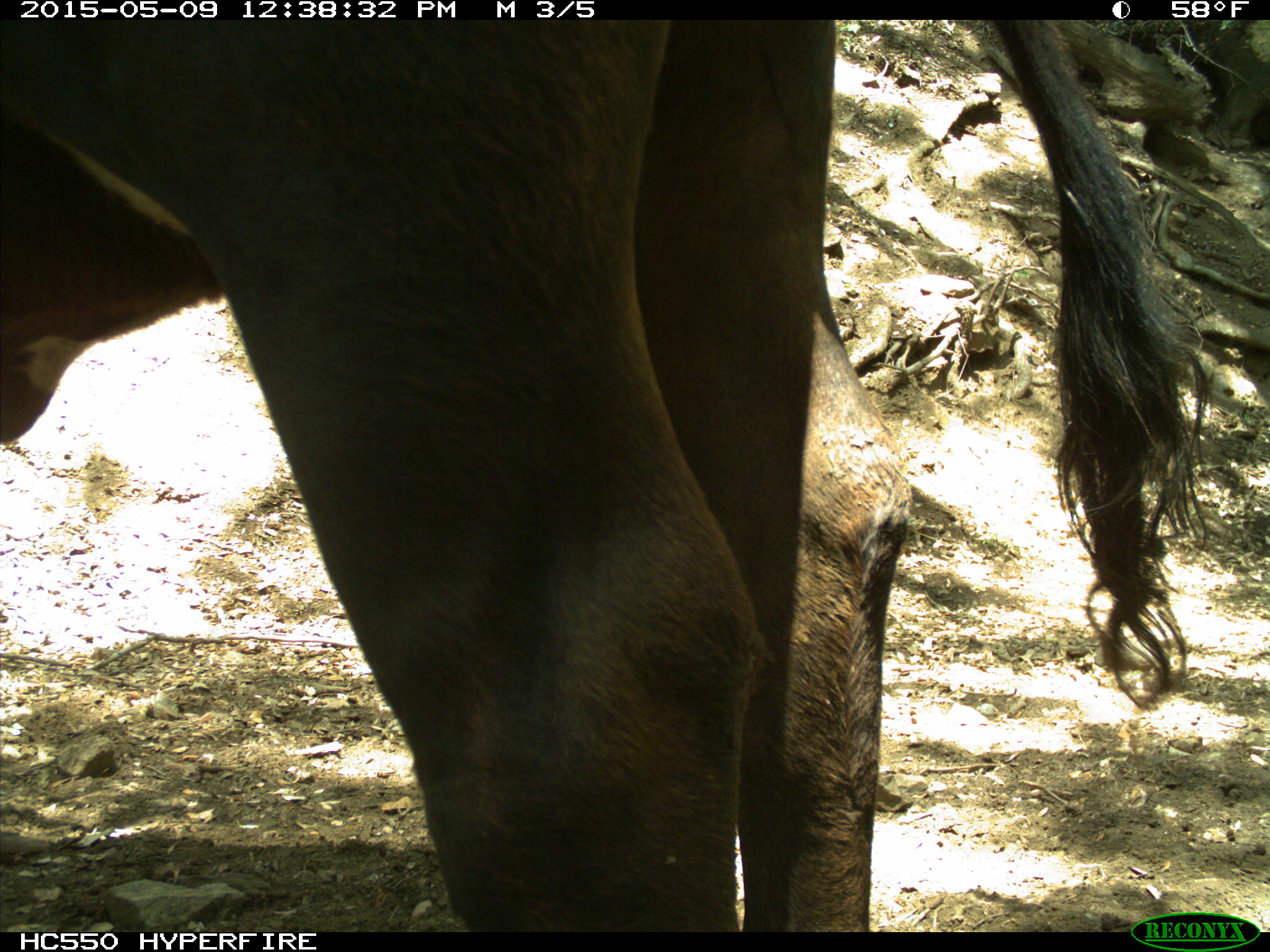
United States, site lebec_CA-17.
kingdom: Animalia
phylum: Chordata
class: Mammalia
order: Artiodactyla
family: Bovidae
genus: Bos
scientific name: Bos taurus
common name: domestic cow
Bos taurus (domestic cow).